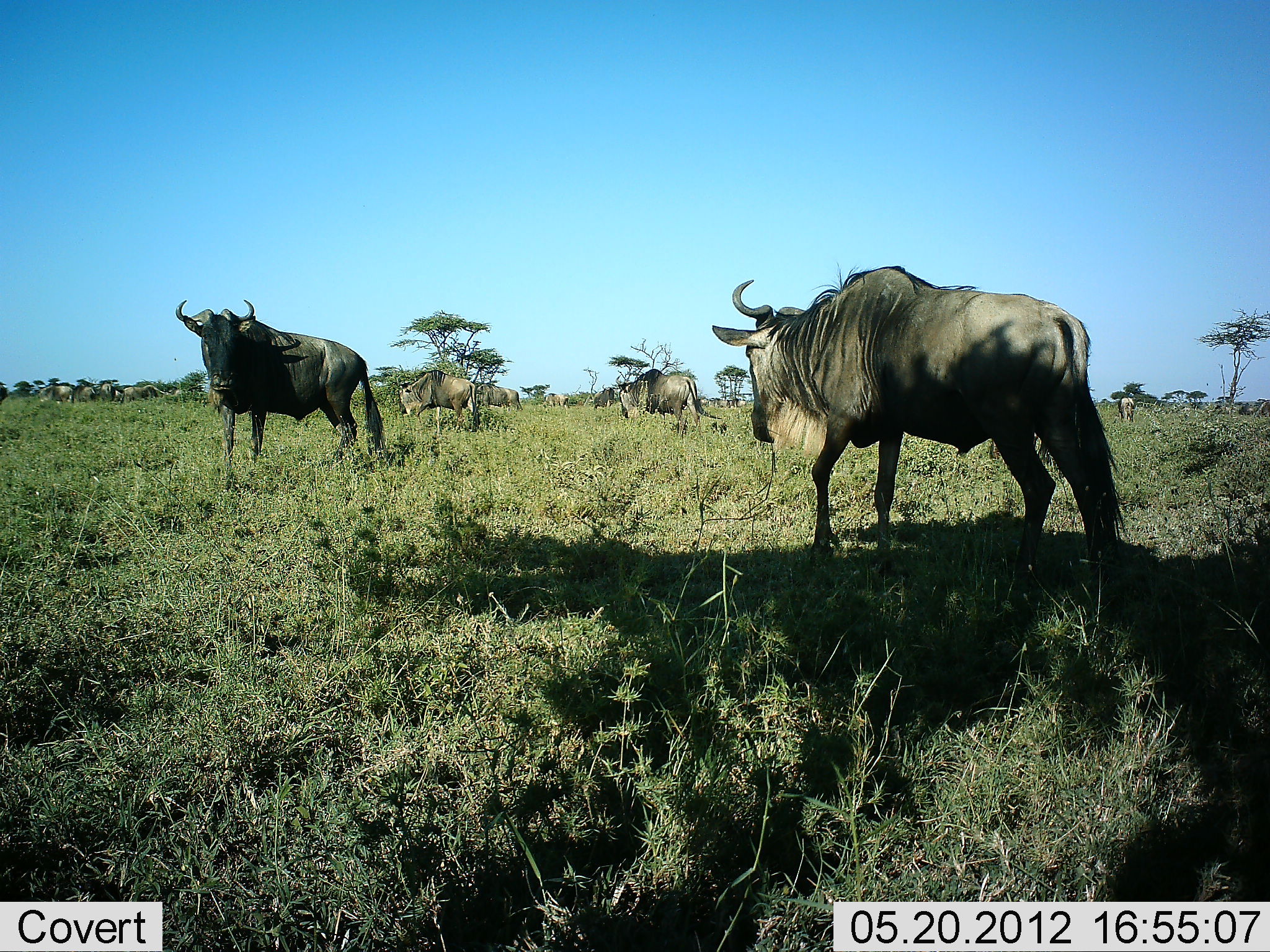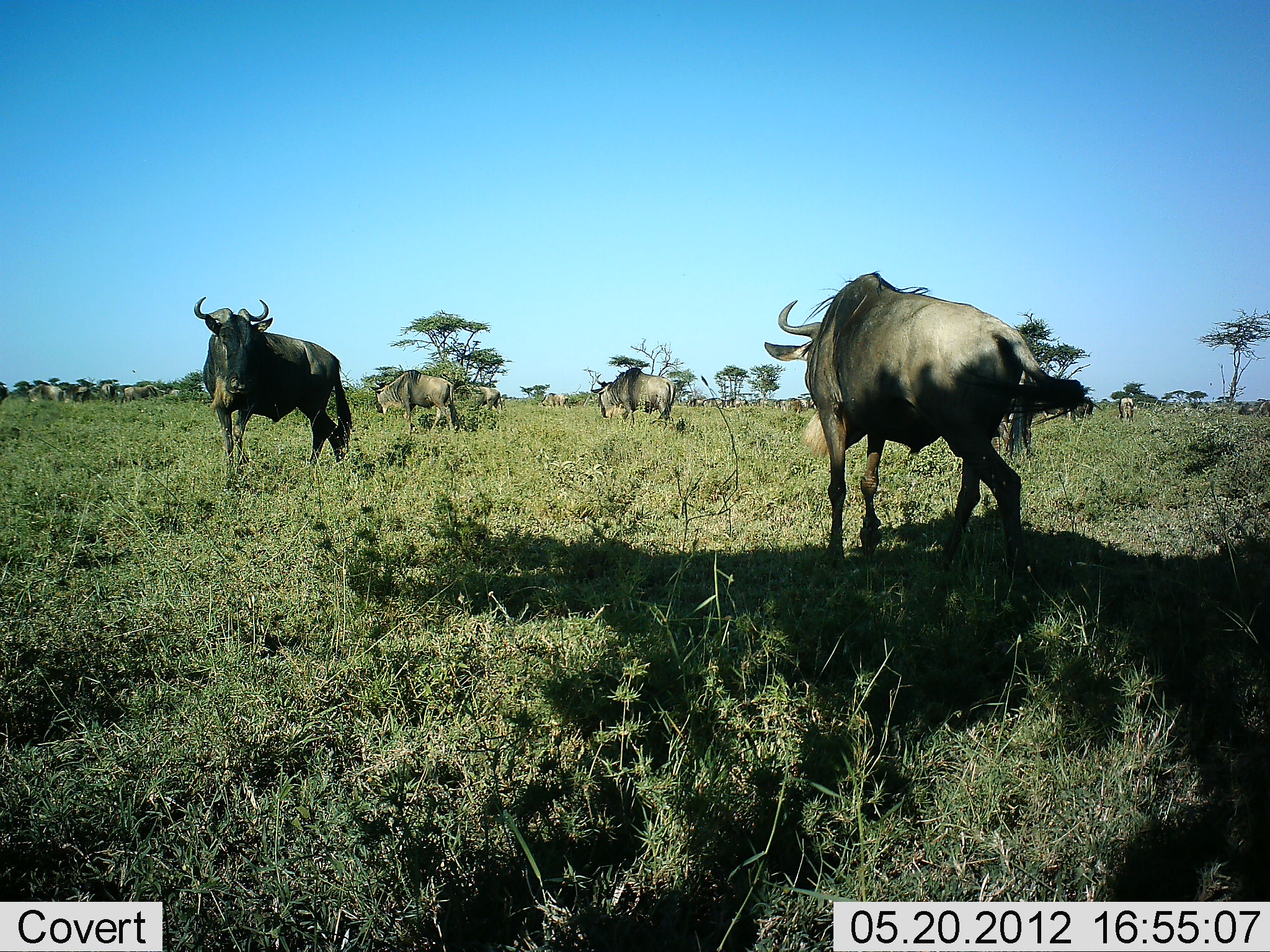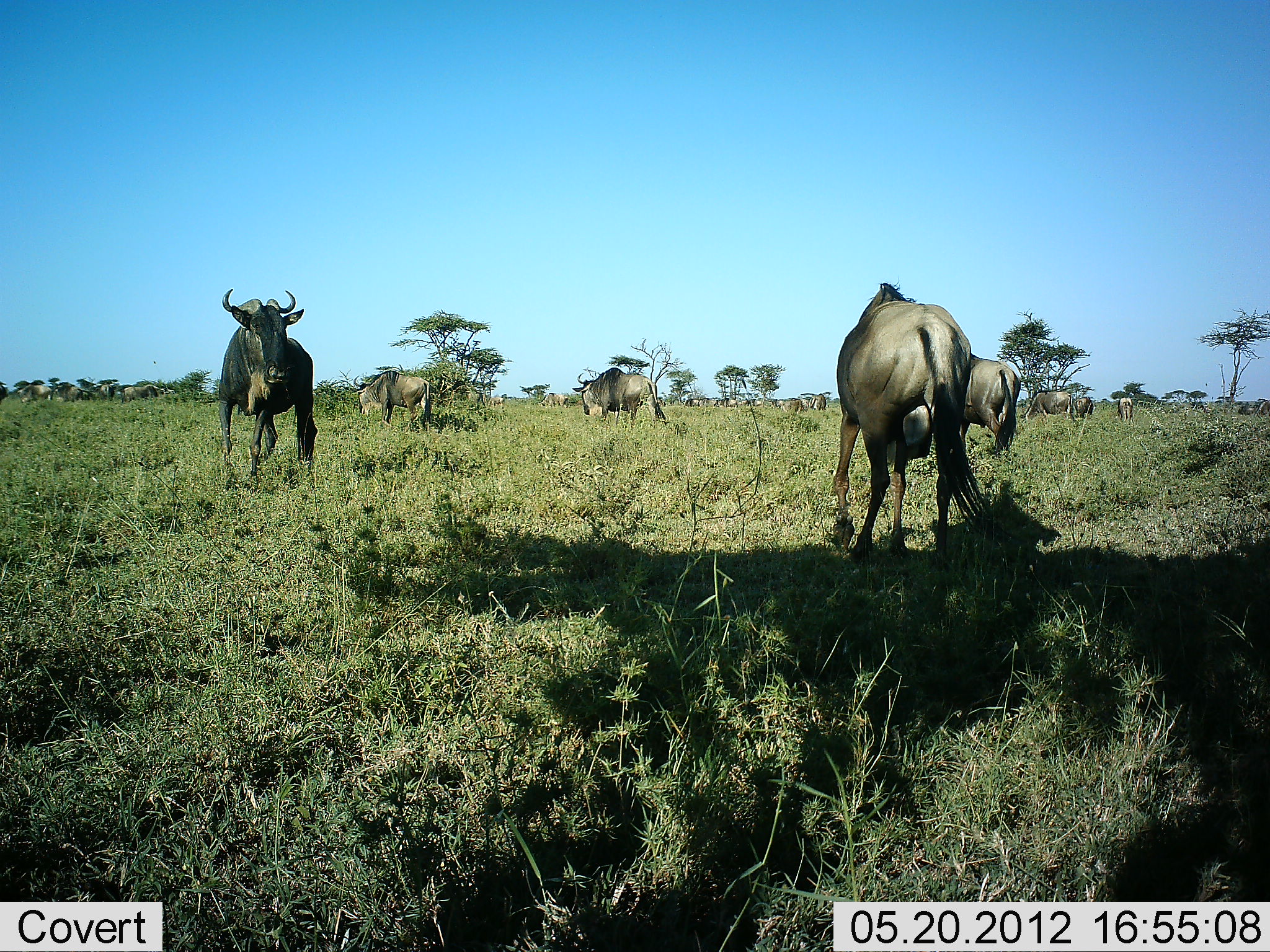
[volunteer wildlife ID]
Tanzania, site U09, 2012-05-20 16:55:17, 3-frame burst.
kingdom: Animalia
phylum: Chordata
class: Mammalia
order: Artiodactyla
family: Bovidae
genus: Connochaetes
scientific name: Connochaetes taurinus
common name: blue wildebeest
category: wildebeest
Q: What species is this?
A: Wildebeest (blue wildebeest) (Connochaetes taurinus).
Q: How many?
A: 11-50.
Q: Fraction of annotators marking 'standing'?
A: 50%.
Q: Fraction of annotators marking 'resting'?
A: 10%.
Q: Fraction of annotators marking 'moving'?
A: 50%.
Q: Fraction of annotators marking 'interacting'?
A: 10%.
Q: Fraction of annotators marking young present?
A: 10%.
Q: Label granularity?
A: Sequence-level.